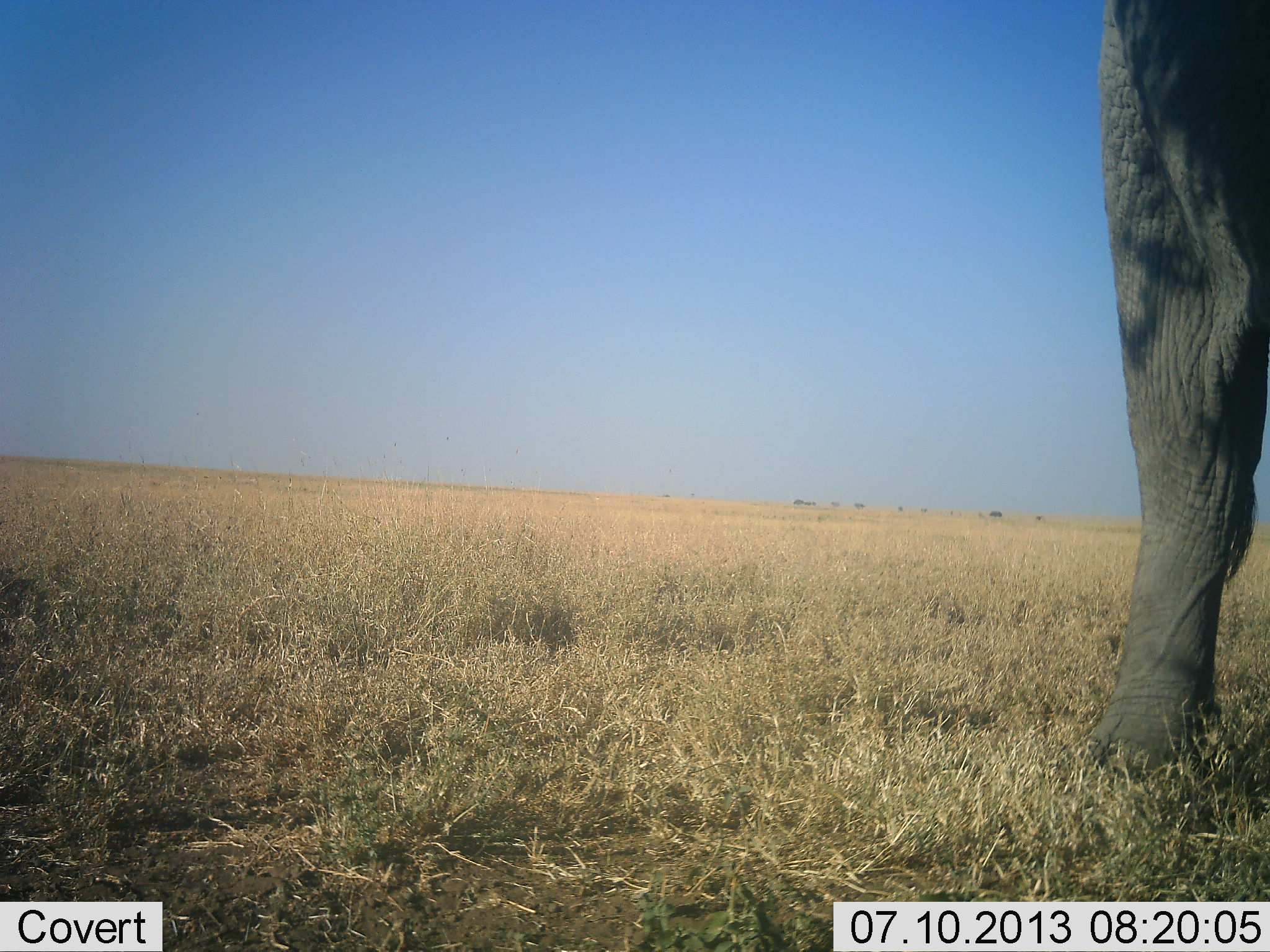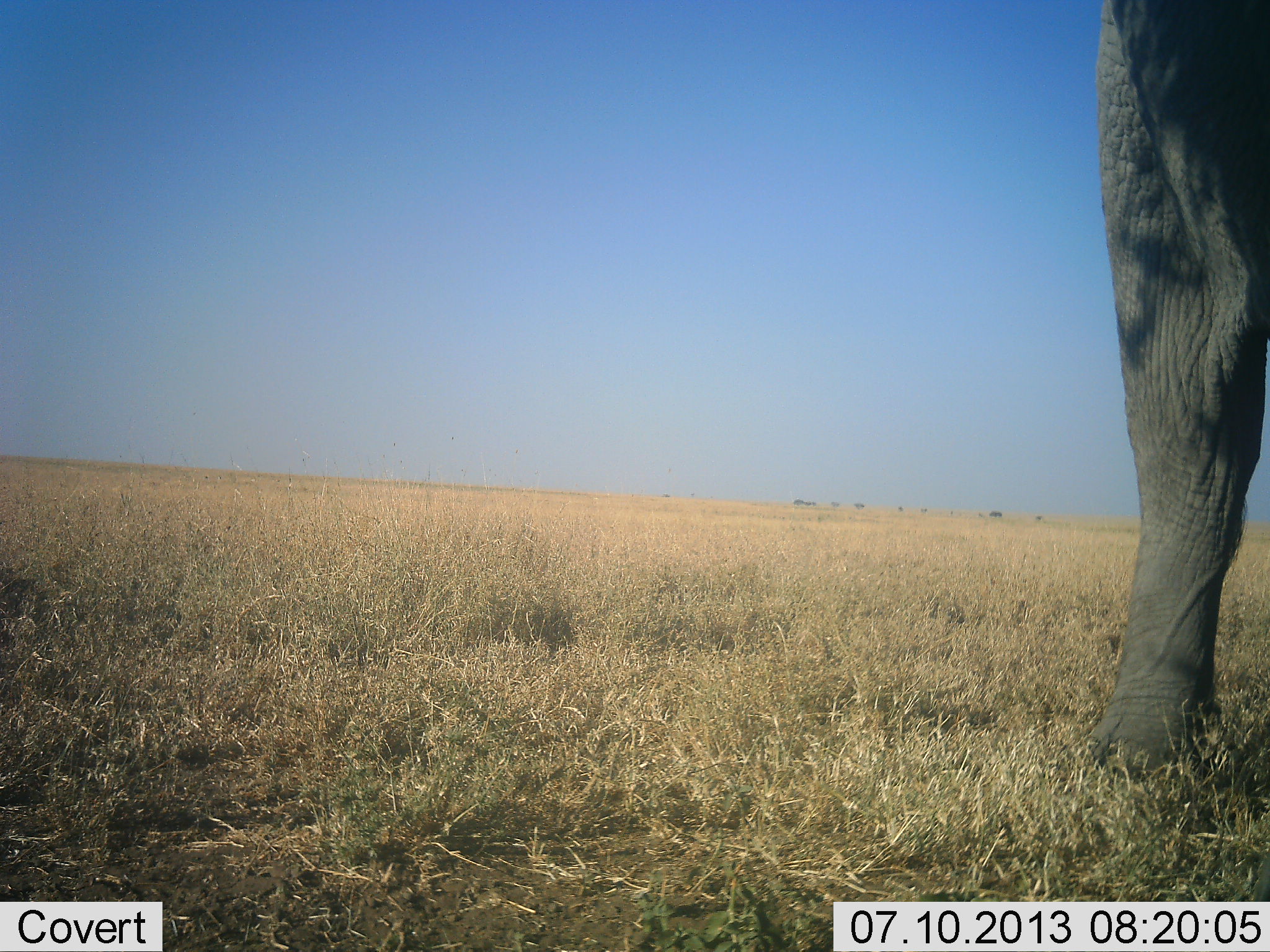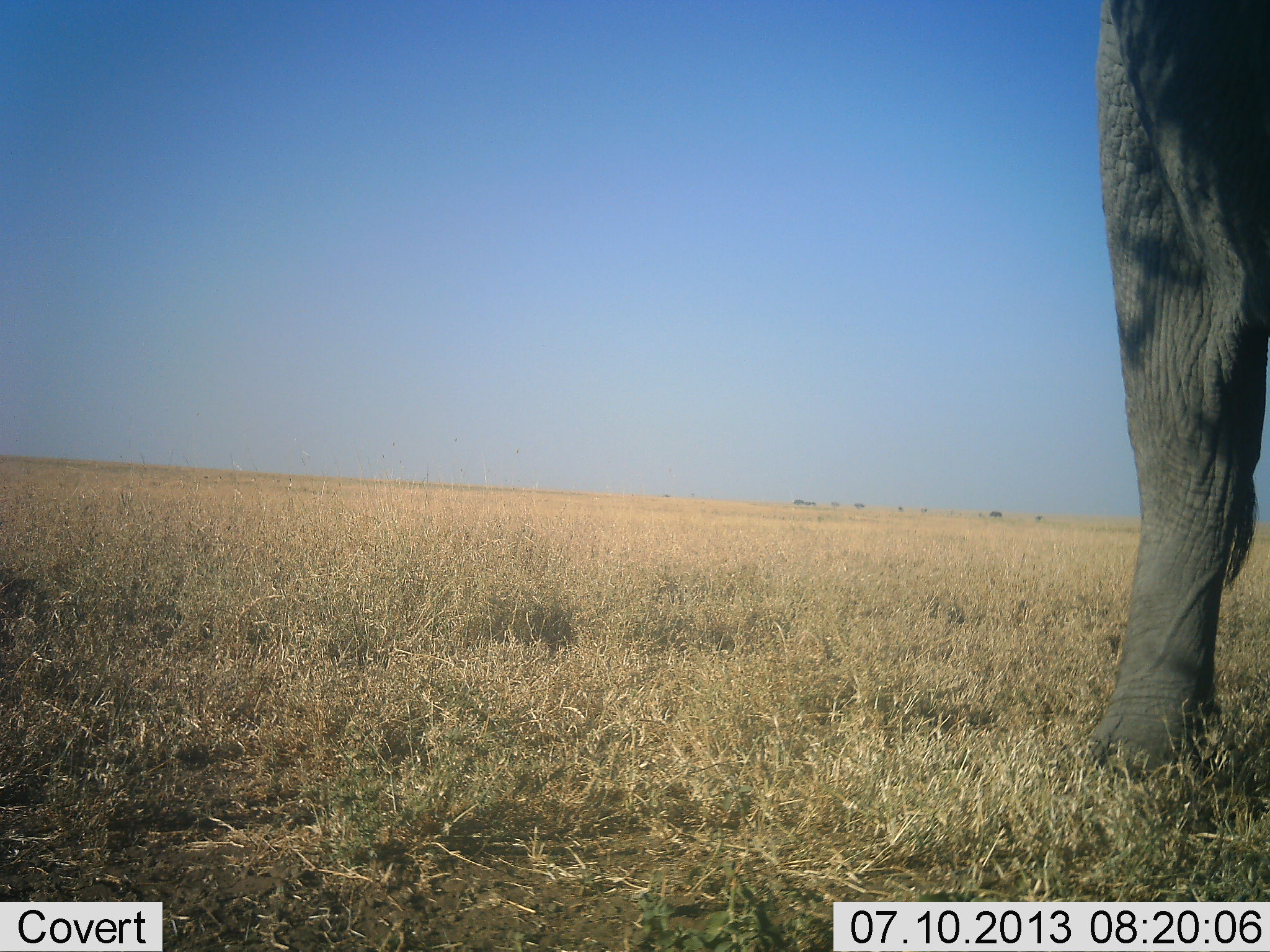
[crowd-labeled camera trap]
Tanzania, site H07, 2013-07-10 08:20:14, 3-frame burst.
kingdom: Animalia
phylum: Chordata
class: Mammalia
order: Proboscidea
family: Elephantidae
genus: Loxodonta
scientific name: Loxodonta africana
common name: african bush elephant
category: elephant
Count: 1.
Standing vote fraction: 90%.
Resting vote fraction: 0%.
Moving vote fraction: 20%.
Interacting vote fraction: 0%.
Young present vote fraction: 10%.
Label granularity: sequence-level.